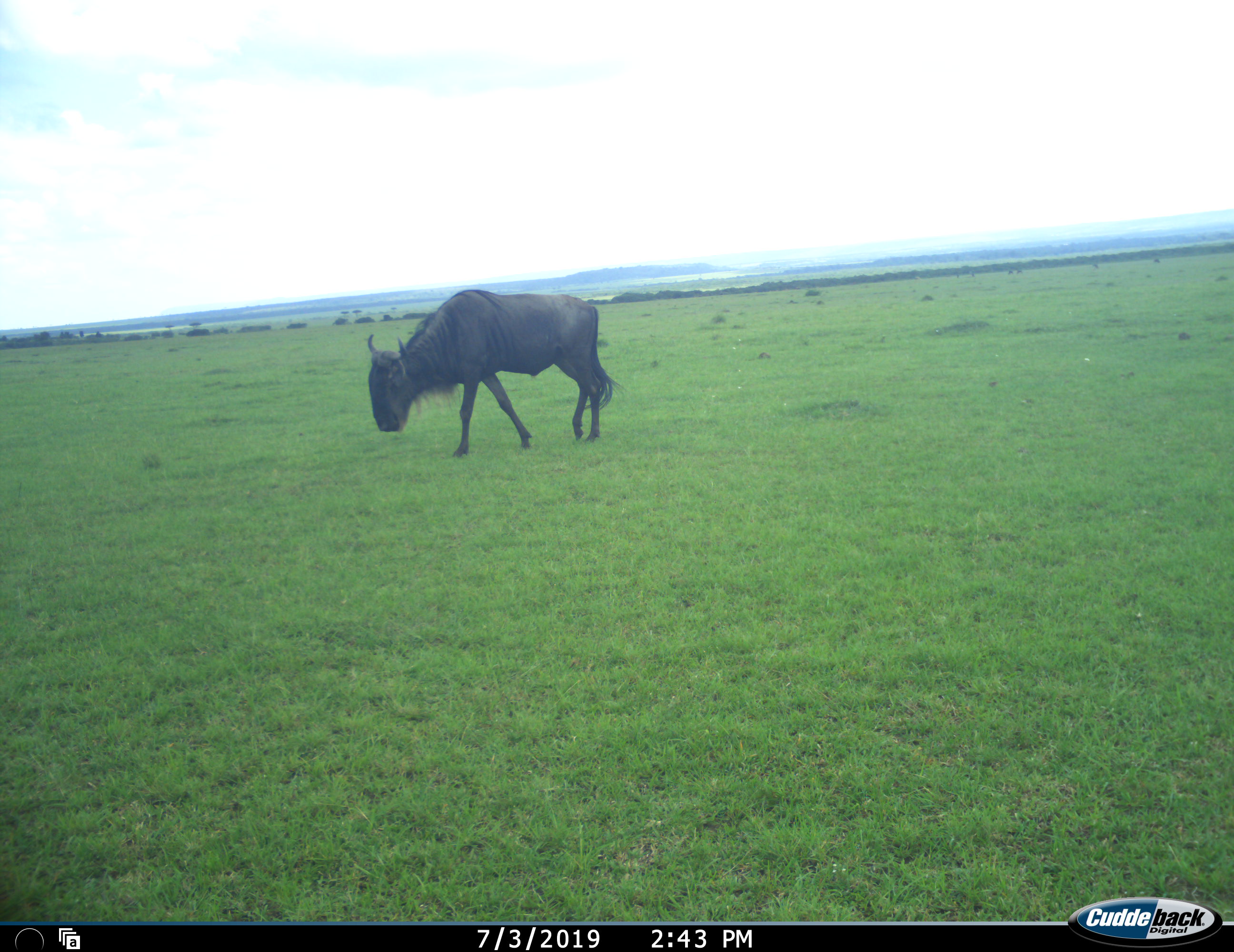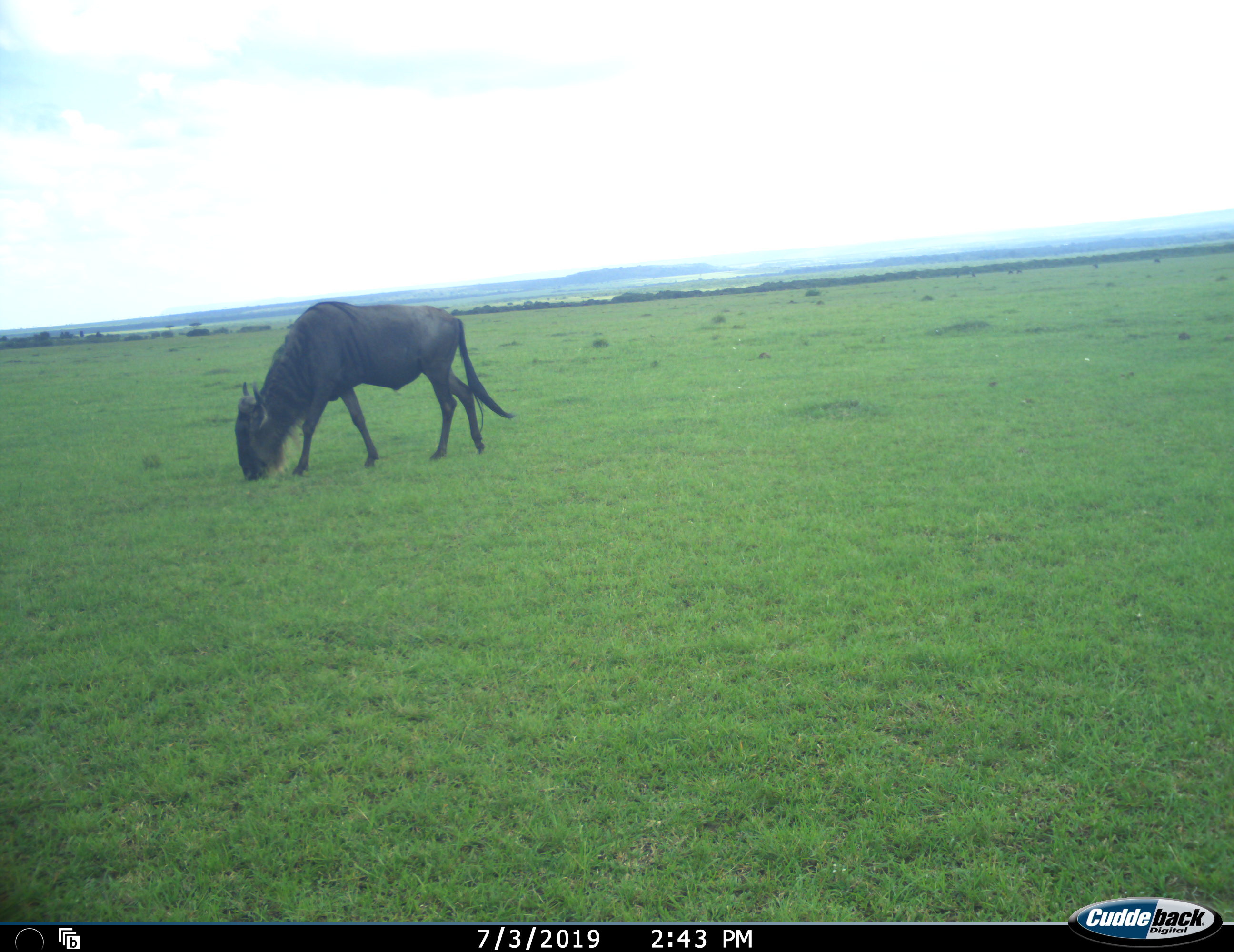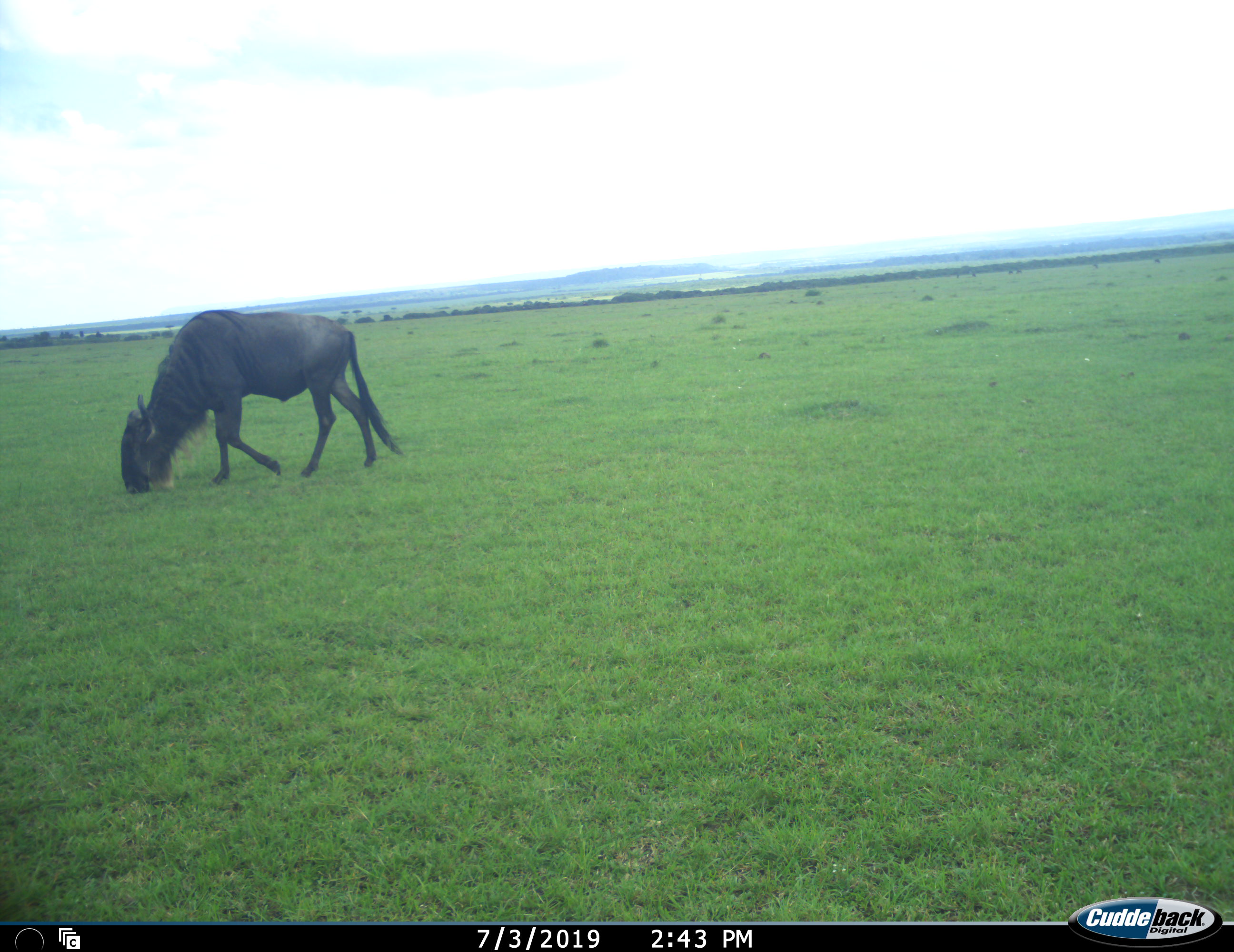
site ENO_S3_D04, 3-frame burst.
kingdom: Animalia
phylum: Chordata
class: Mammalia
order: Artiodactyla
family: Bovidae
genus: Connochaetes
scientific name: Connochaetes taurinus taurinus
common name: blue wildebeest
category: wildebeestblue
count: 1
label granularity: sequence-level